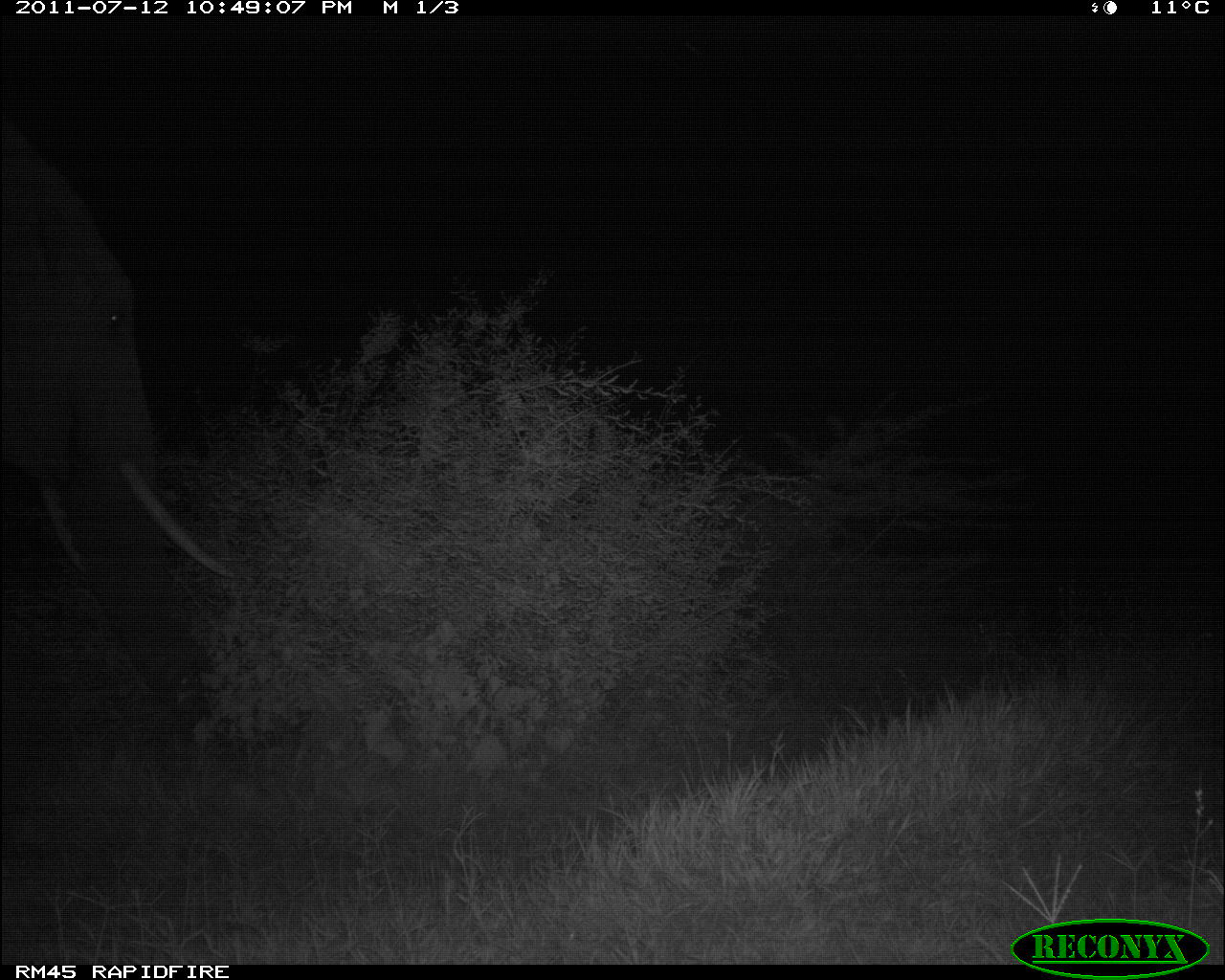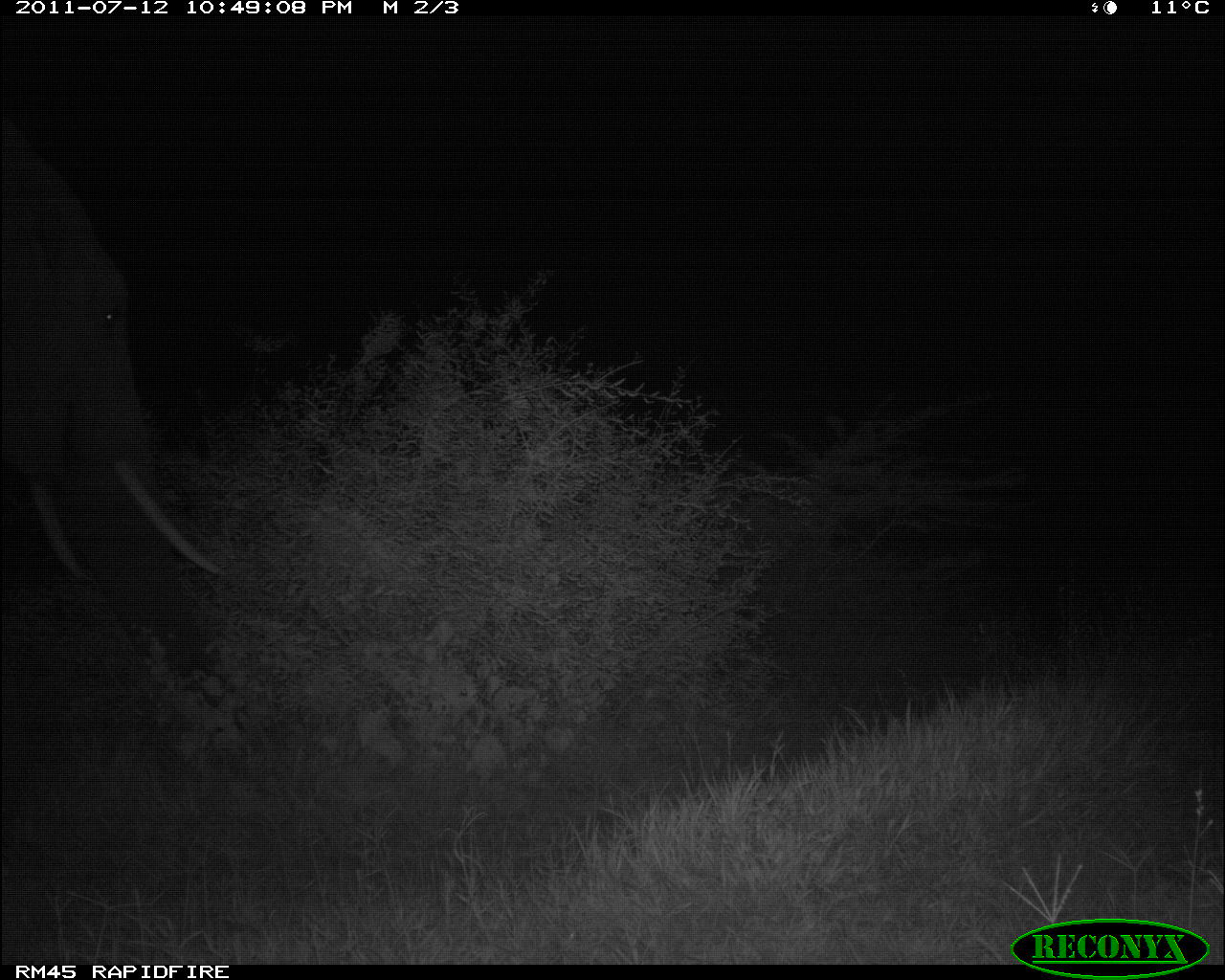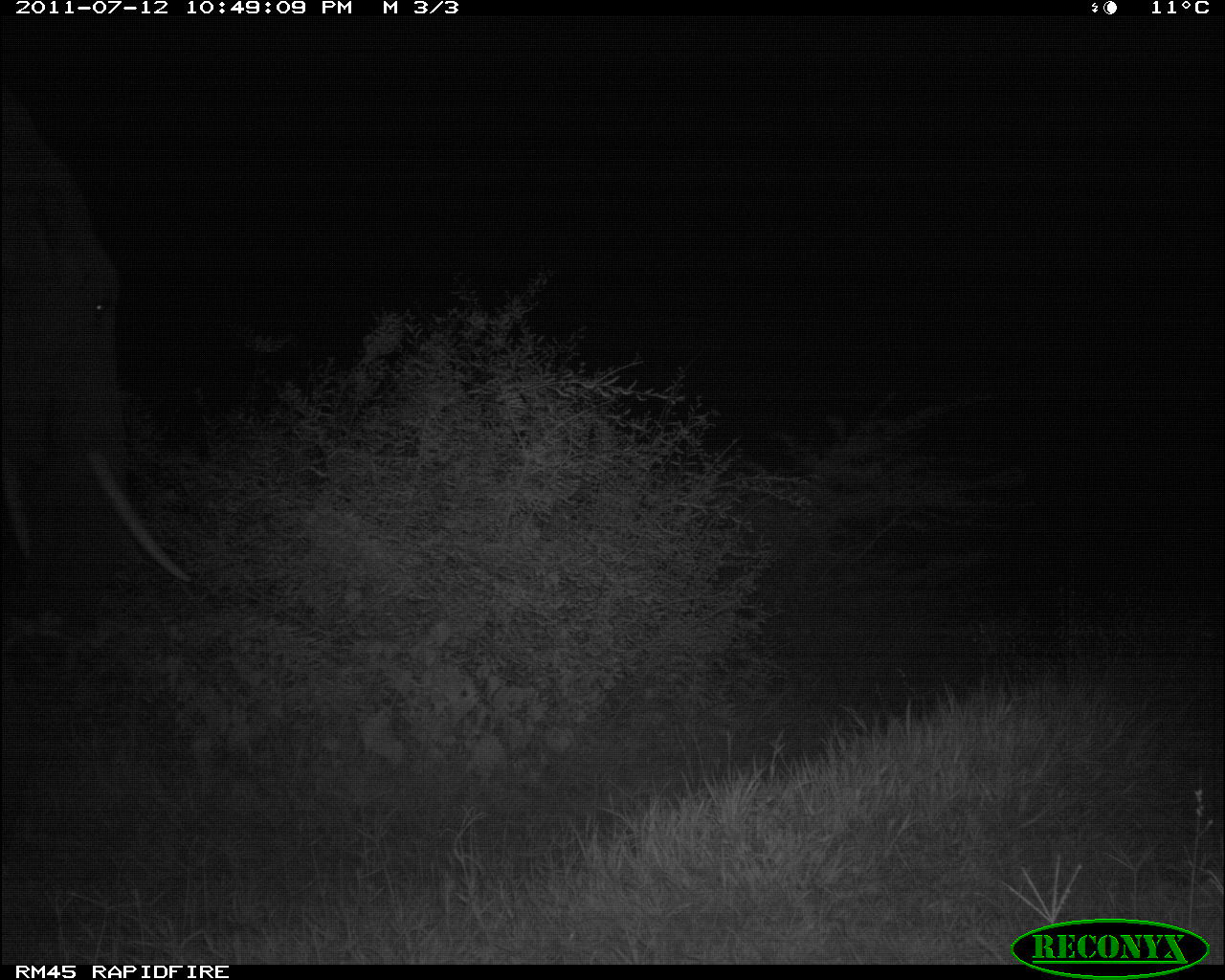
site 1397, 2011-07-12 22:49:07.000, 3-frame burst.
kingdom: Animalia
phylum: Chordata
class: Mammalia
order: Proboscidea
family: Elephantidae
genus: Loxodonta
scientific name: Loxodonta africana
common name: african bush elephant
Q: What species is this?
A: Loxodonta africana (african bush elephant).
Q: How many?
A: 1.